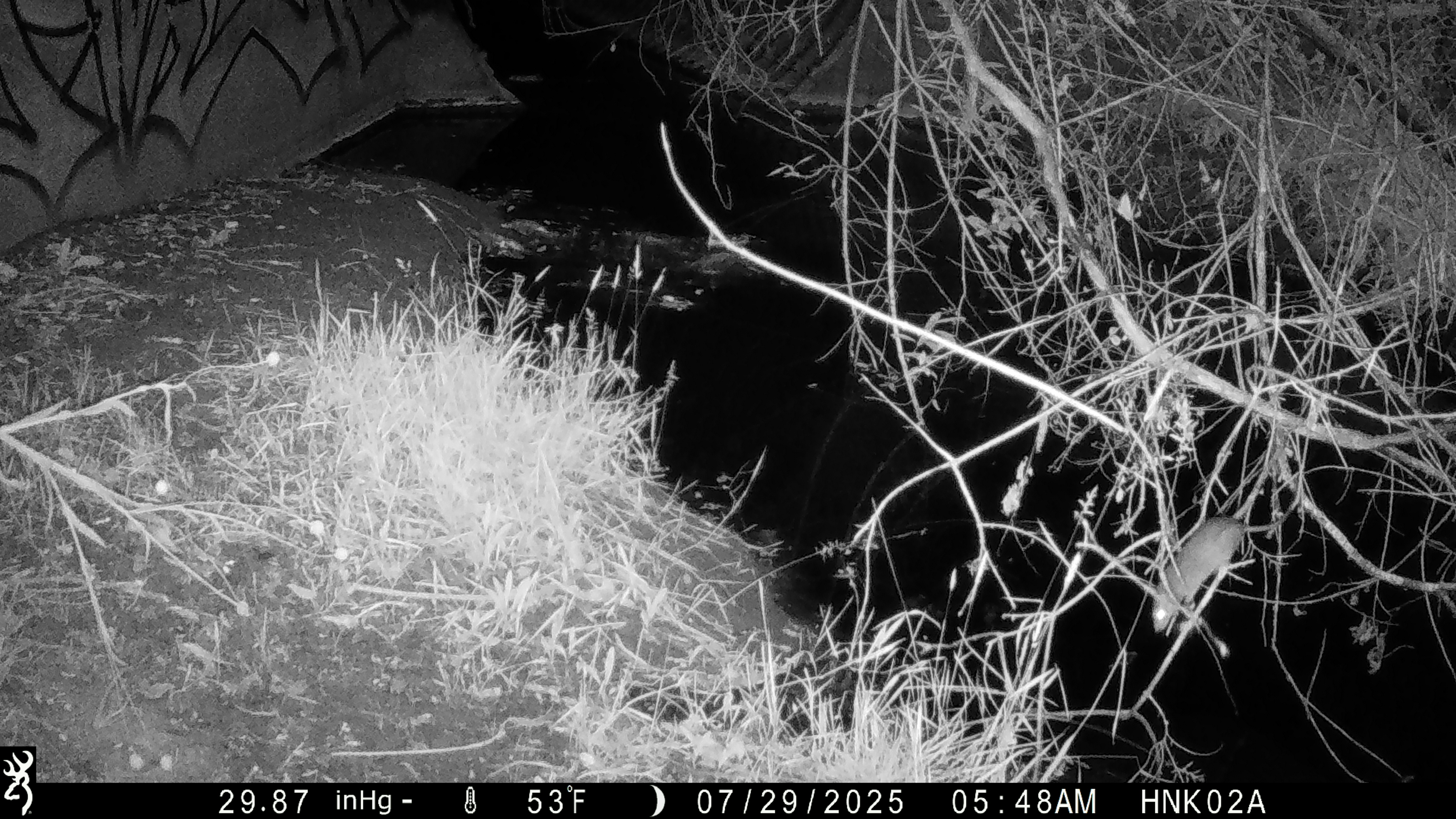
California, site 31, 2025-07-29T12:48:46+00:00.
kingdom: Animalia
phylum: Chordata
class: Mammalia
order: Rodentia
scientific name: Rodentia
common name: mouse or rat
Mouse or rat (Rodentia).